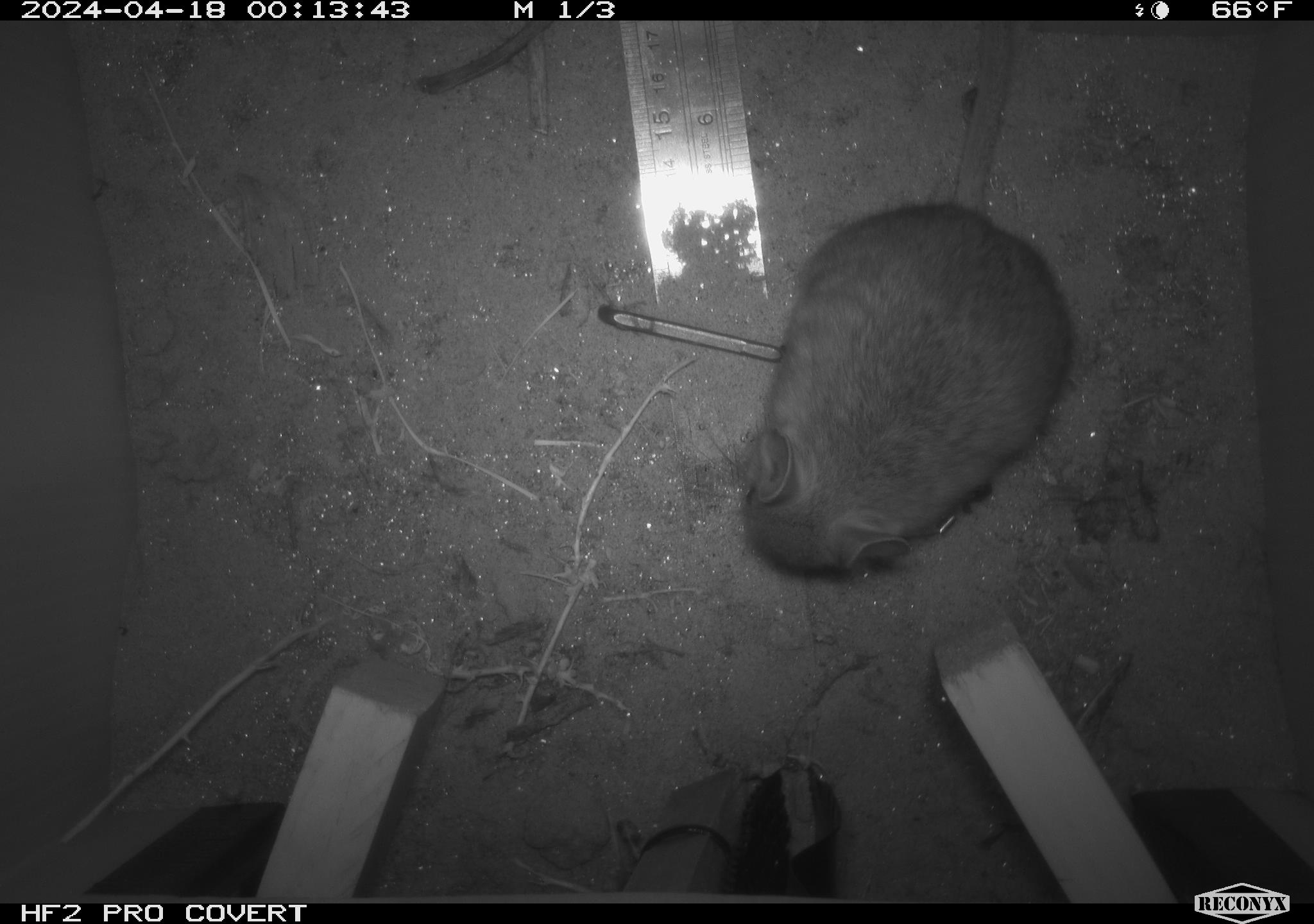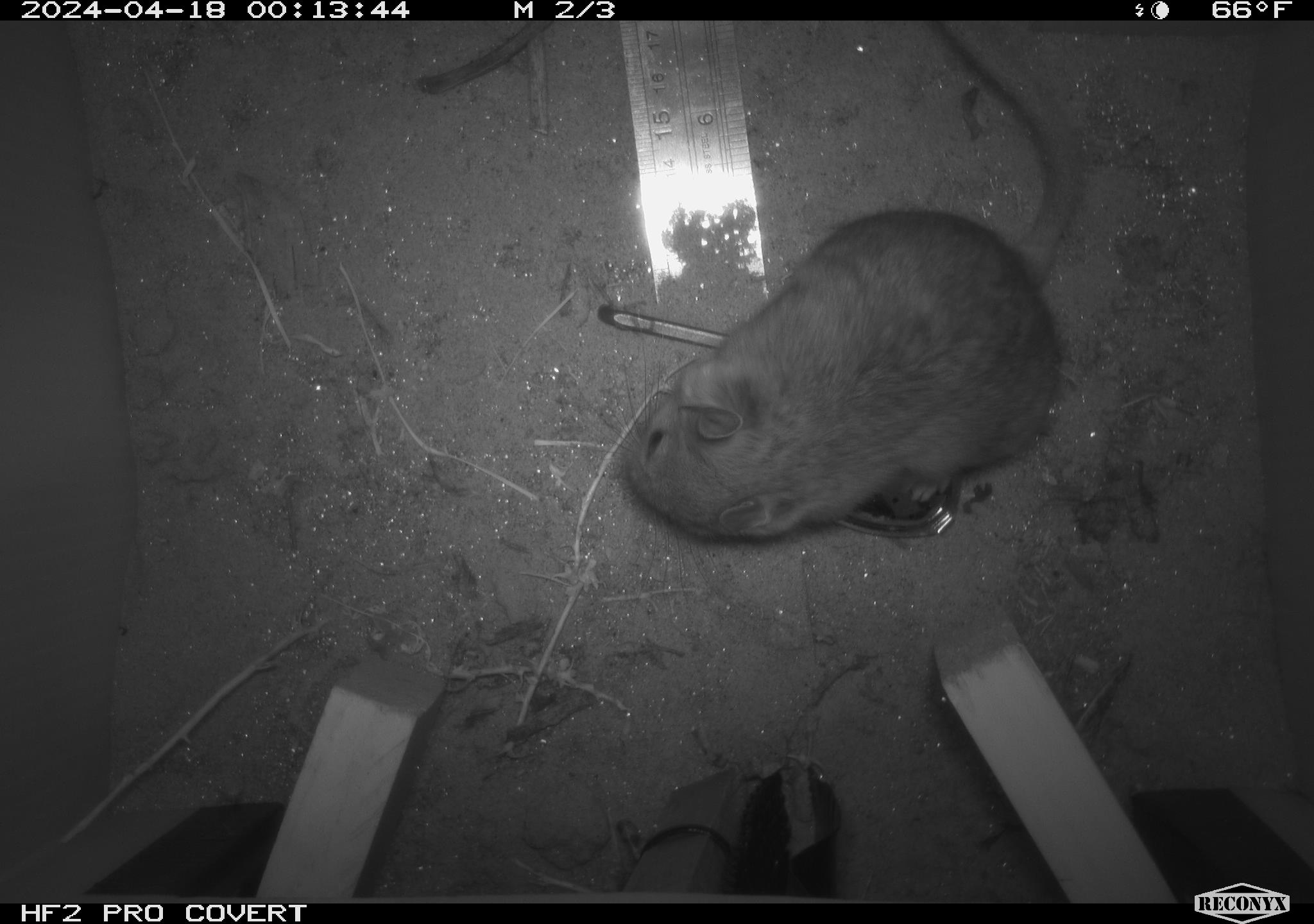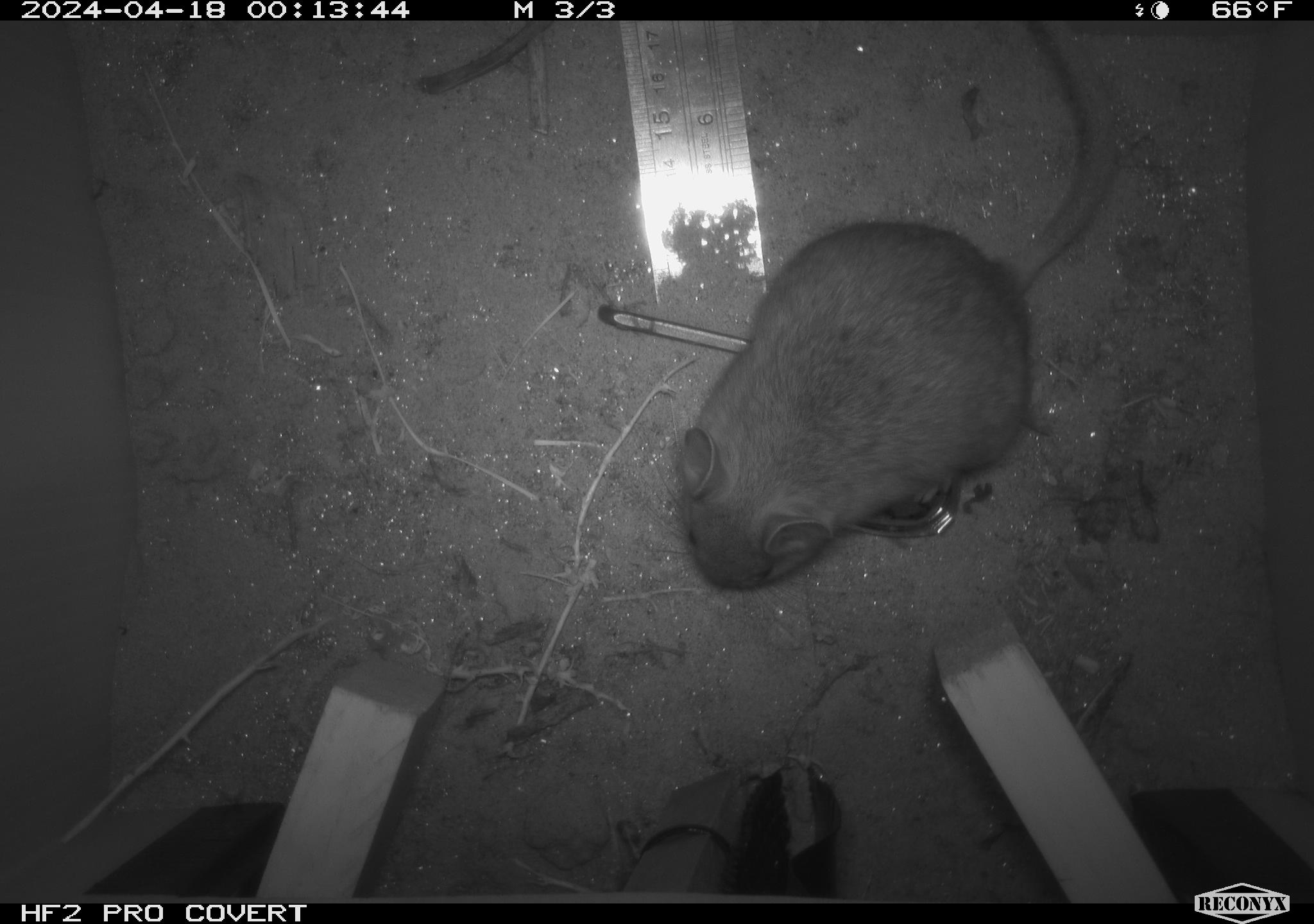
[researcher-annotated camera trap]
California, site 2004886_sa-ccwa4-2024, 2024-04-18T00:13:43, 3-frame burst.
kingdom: Animalia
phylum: Chordata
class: Mammalia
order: Rodentia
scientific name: Rodentia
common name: woodrat or rat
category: woodrat or rat species